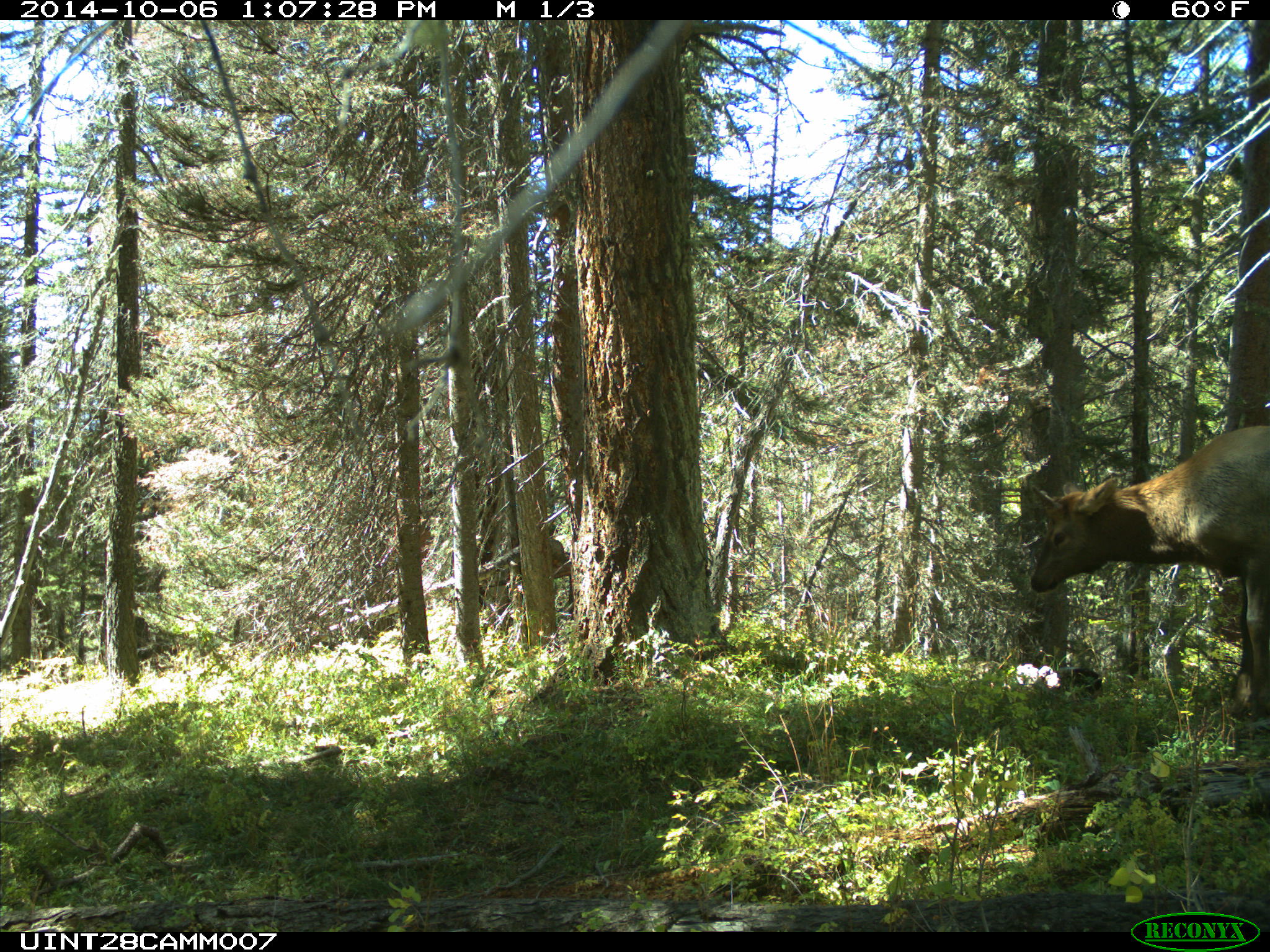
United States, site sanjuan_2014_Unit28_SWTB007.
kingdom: Animalia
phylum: Chordata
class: Mammalia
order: Artiodactyla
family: Cervidae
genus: Cervus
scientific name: Cervus elaphus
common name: red deer